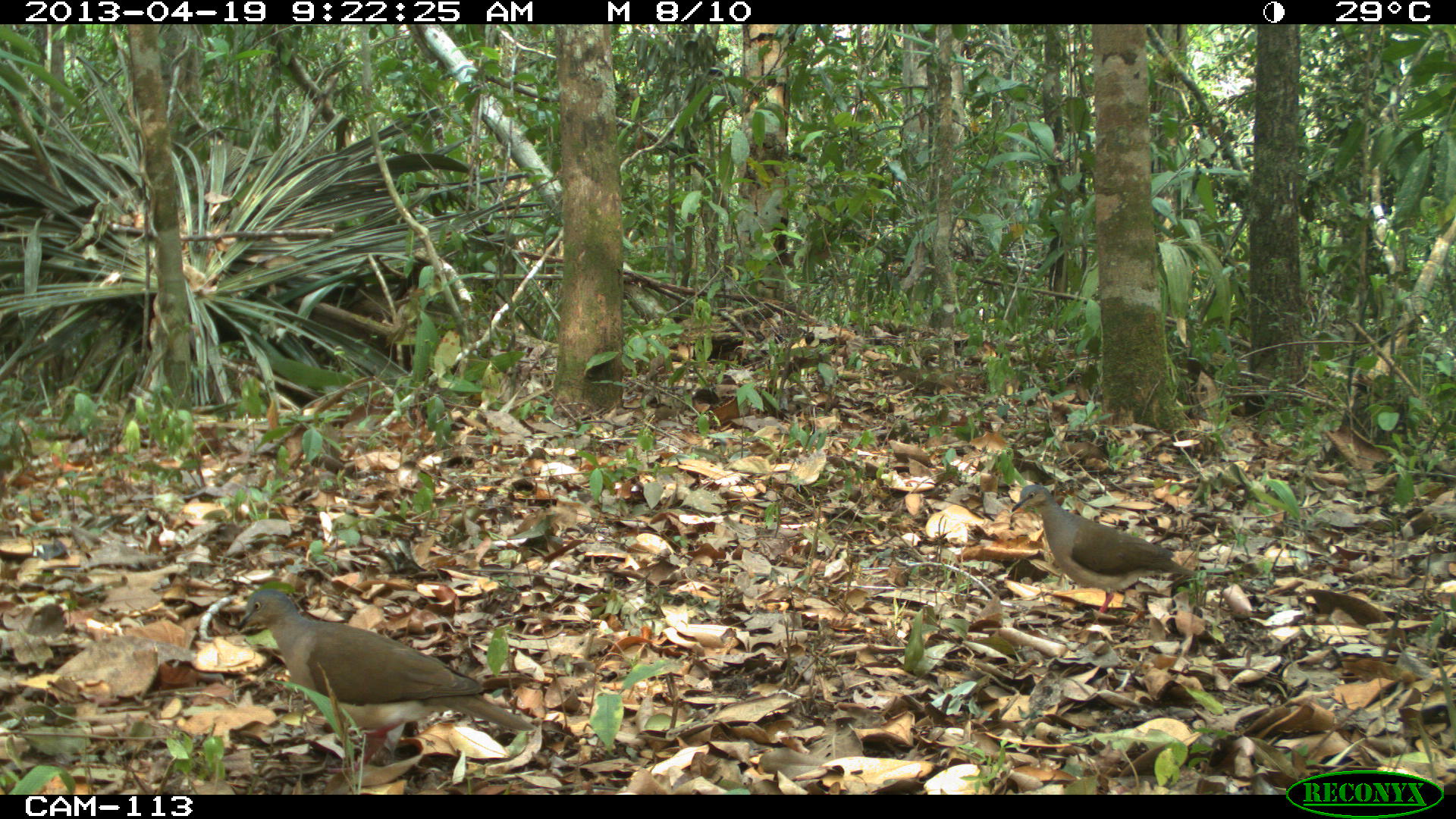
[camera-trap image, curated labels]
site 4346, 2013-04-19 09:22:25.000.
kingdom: Animalia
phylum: Chordata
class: Aves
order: Columbiformes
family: Columbidae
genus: Leptotila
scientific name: Leptotila plumbeiceps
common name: gray-headed dove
Leptotila plumbeiceps (gray-headed dove), count 2.